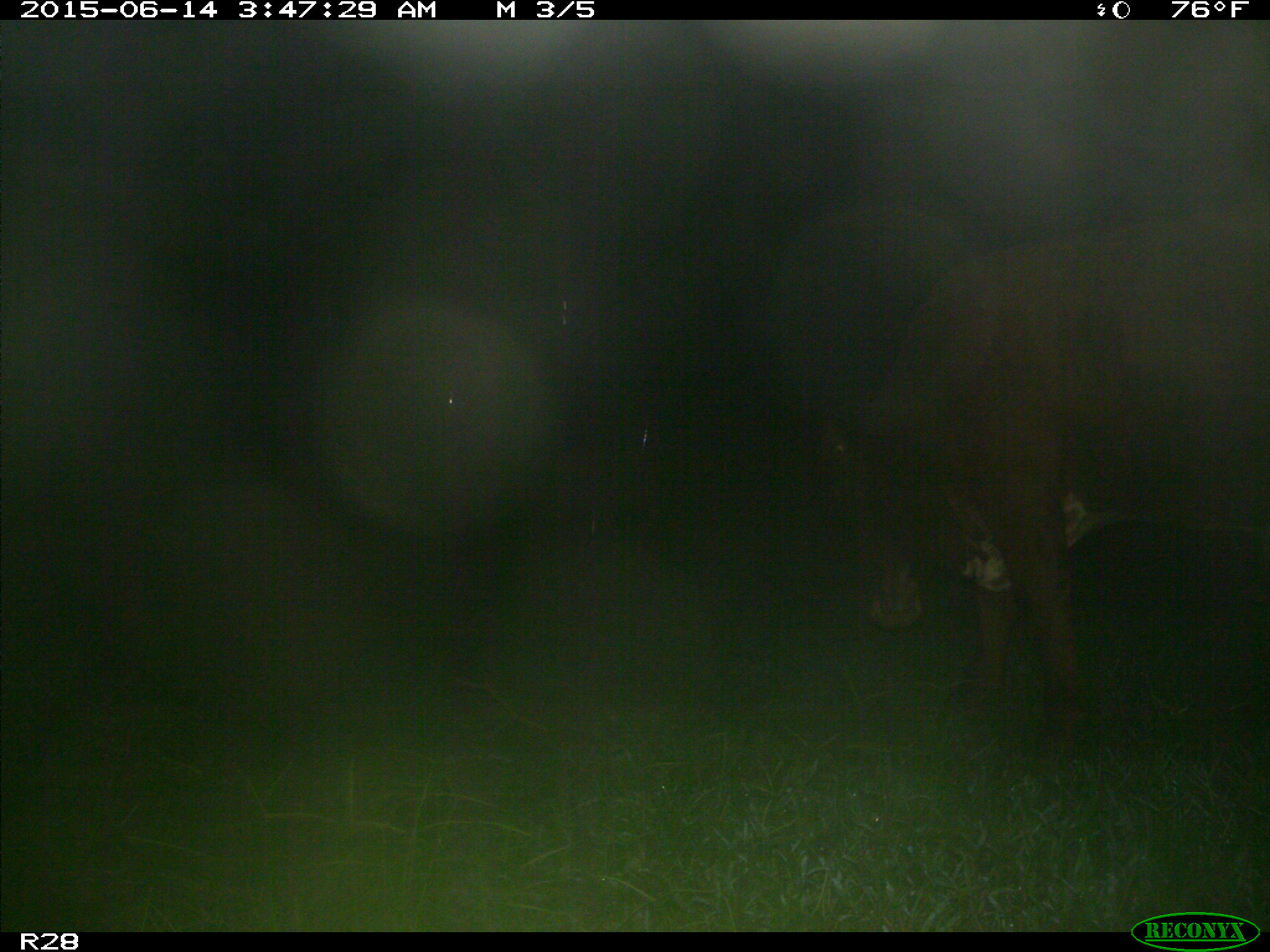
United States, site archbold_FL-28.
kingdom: Animalia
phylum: Chordata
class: Mammalia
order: Artiodactyla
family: Bovidae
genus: Bos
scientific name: Bos taurus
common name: domestic cow